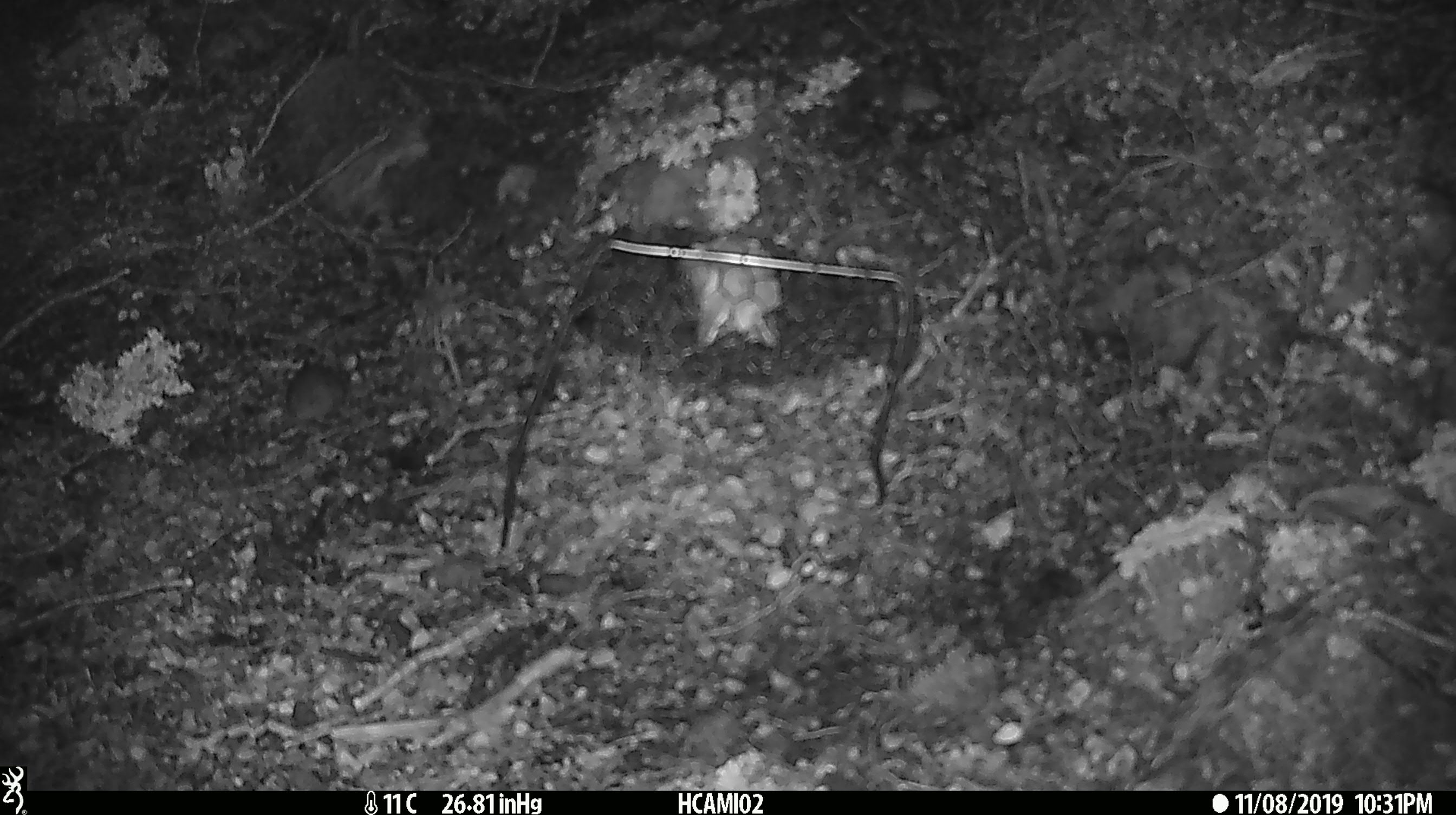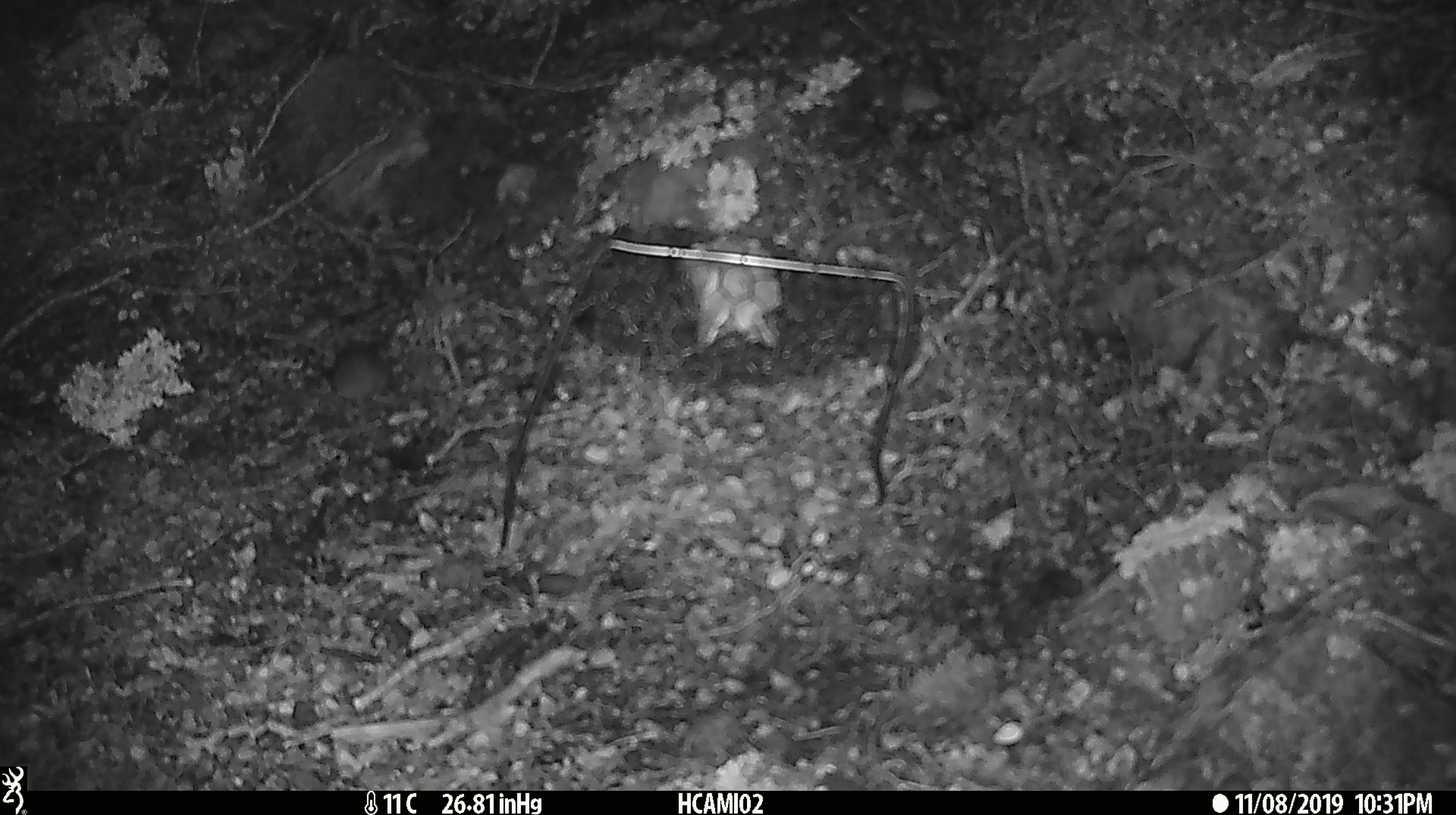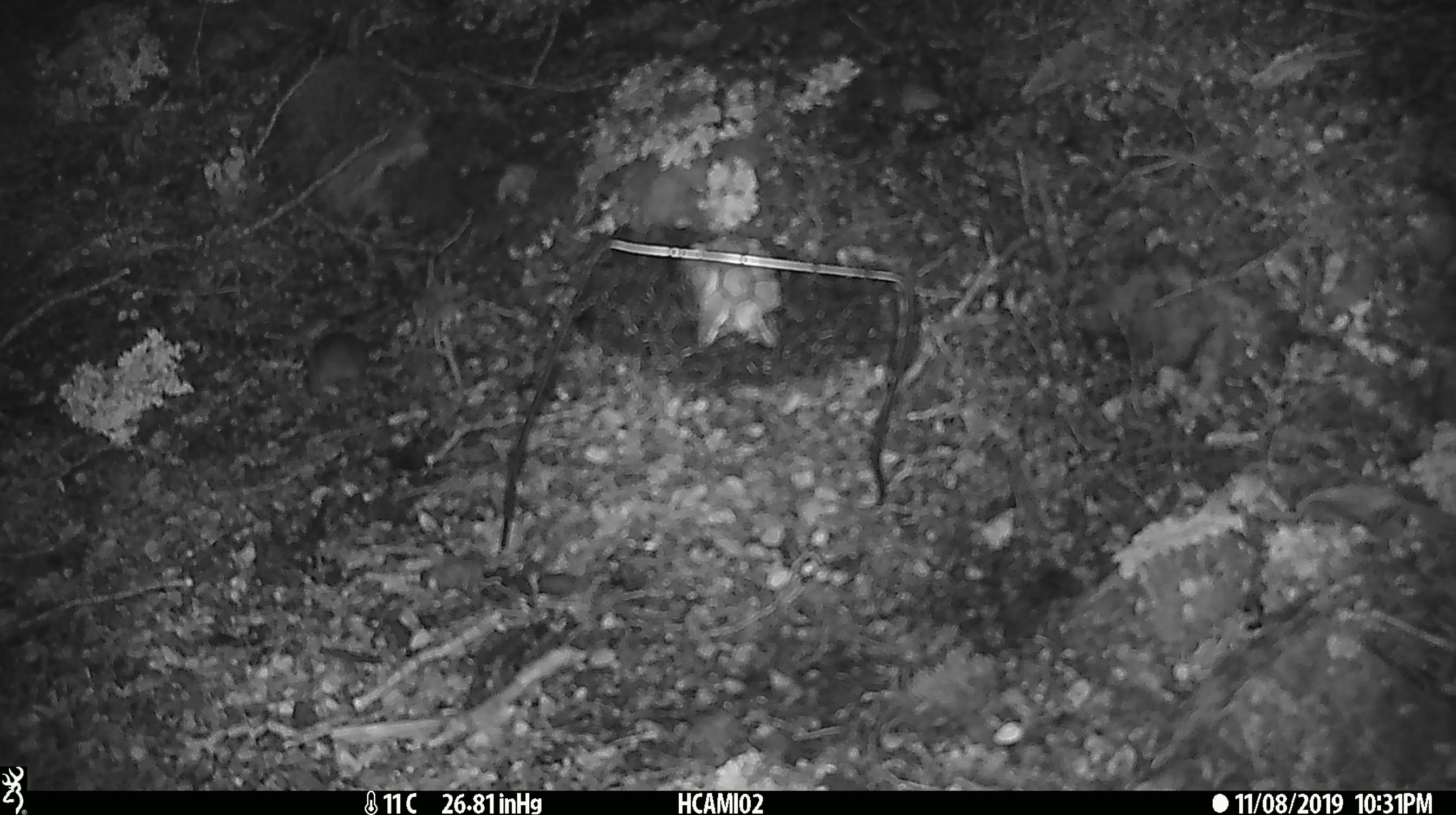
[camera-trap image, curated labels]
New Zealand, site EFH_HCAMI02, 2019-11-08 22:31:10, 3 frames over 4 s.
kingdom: Animalia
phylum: Chordata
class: Mammalia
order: Rodentia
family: Muridae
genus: Mus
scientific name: Mus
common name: mouse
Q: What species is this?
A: Mouse (Mus).